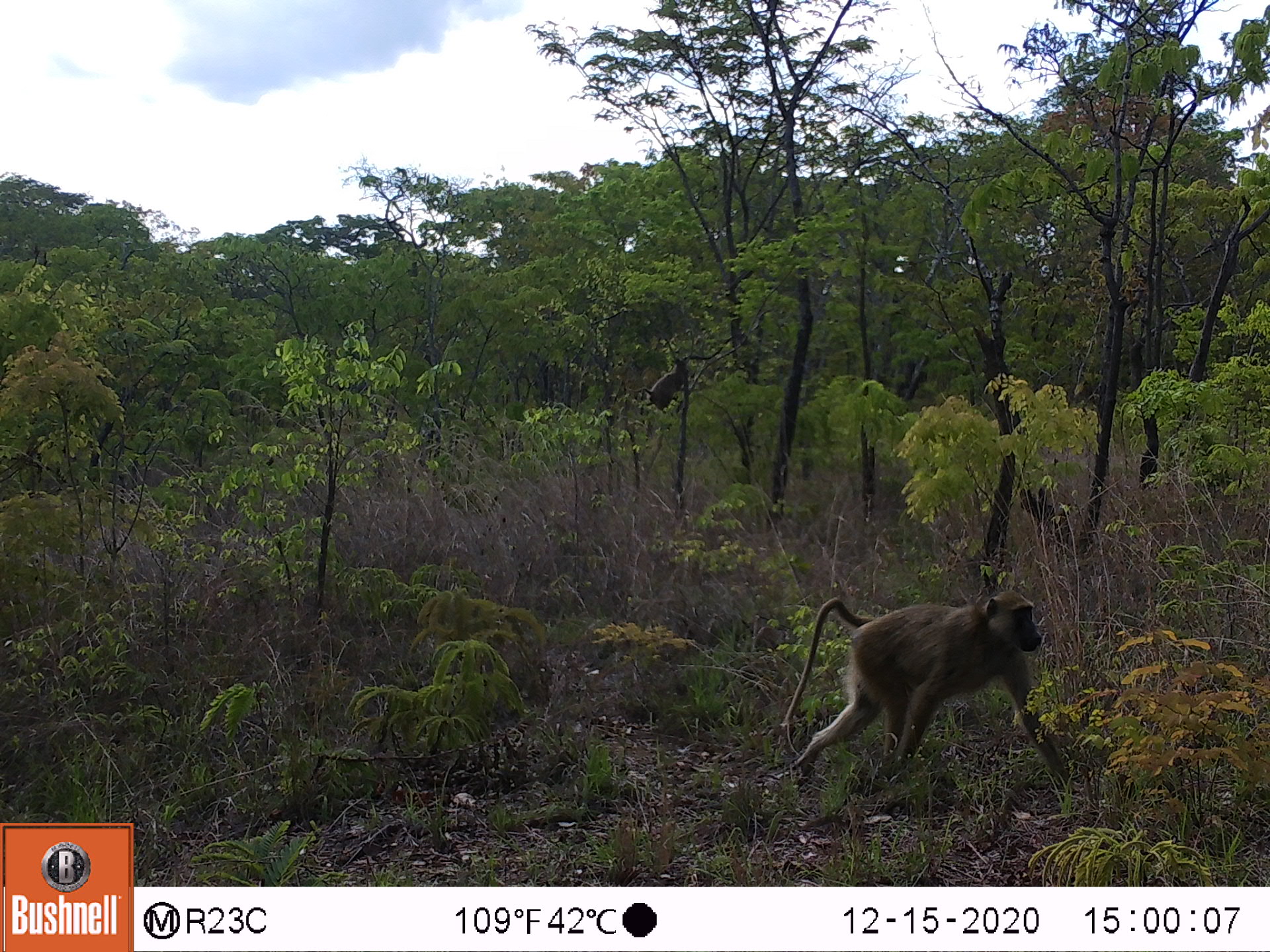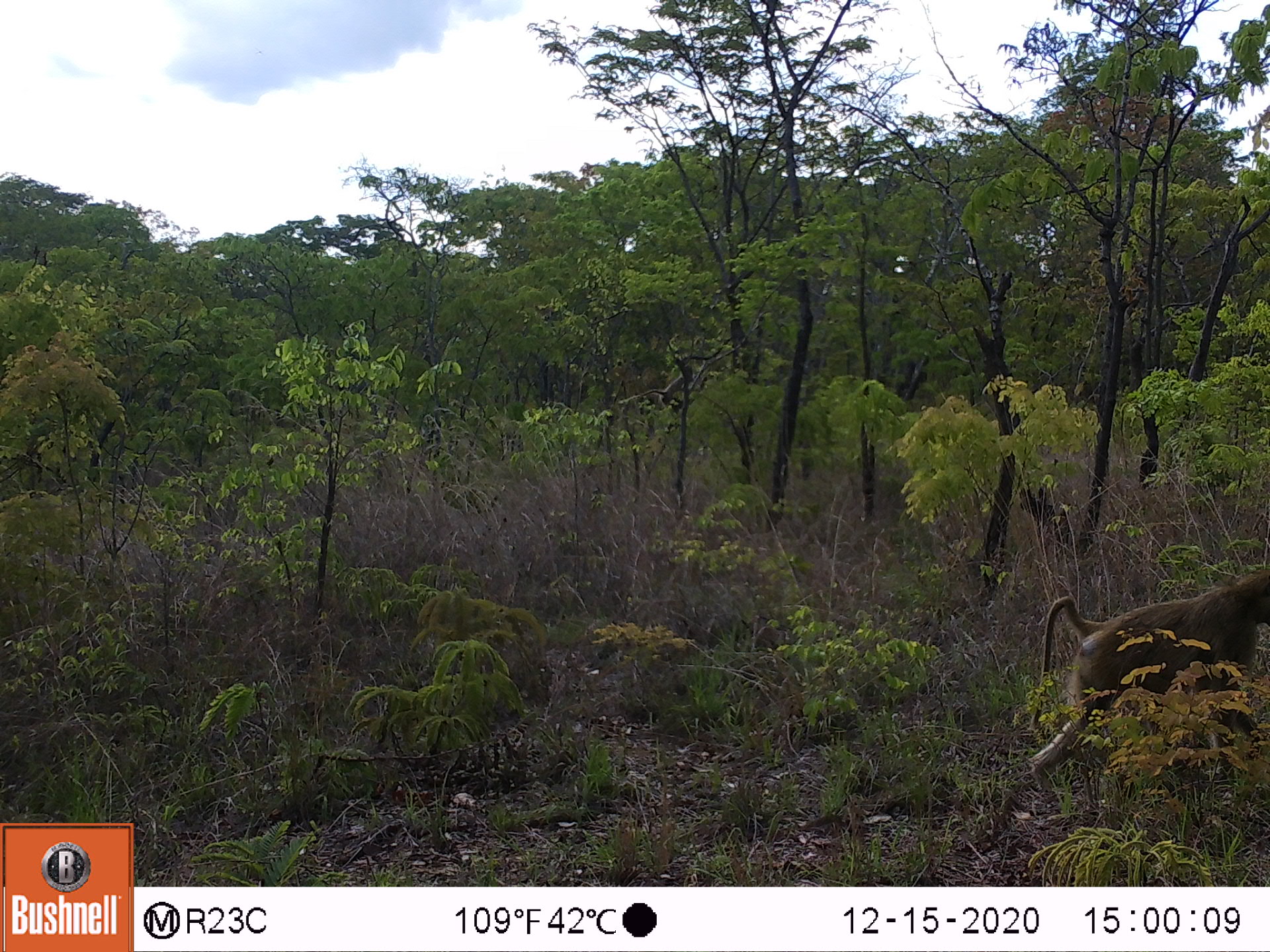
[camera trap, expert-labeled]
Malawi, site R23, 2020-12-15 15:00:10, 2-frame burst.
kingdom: Animalia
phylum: Chordata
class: Mammalia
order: Primates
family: Cercopithecidae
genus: Papio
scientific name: Papio cynocephalus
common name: yellow baboon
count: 2